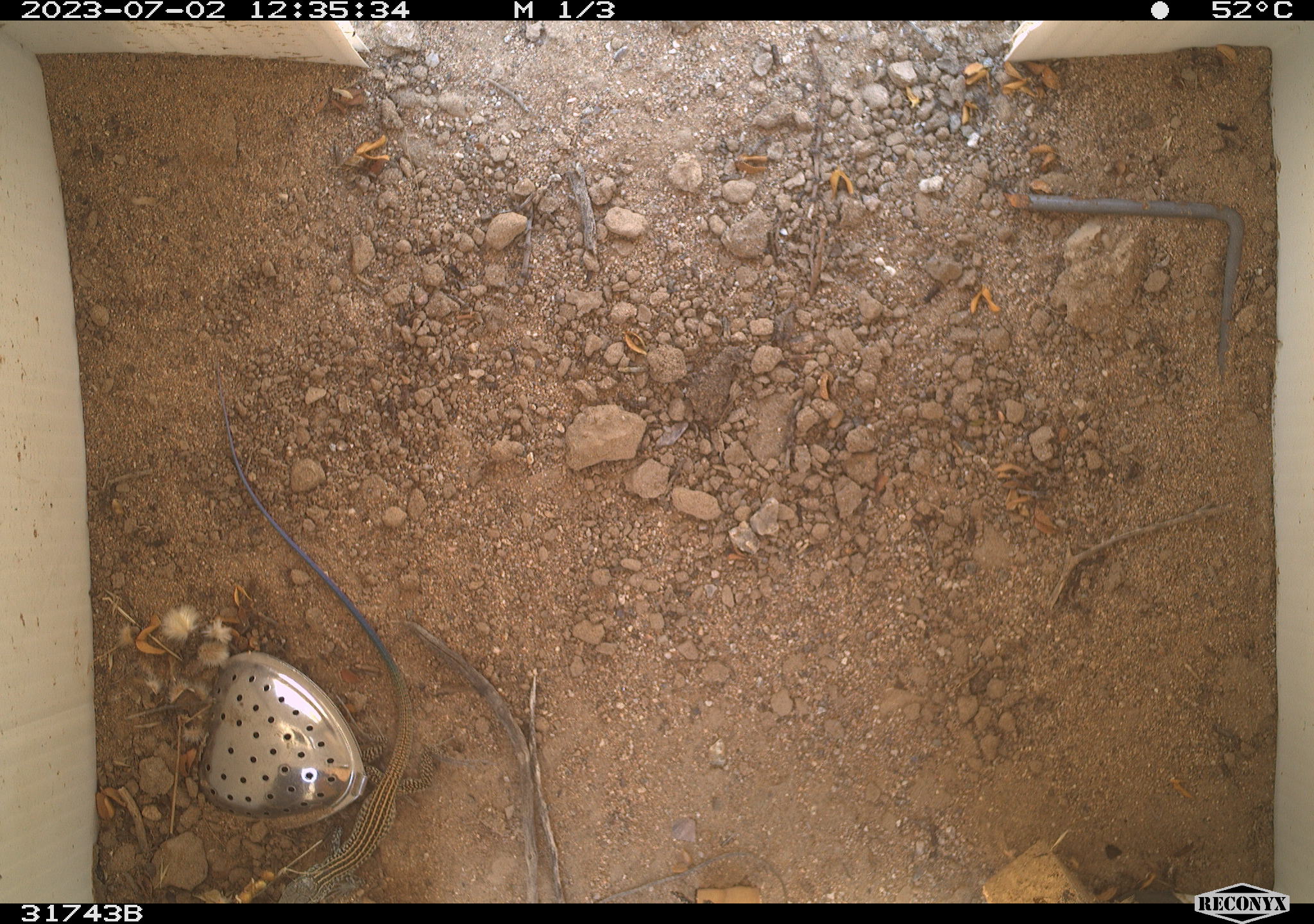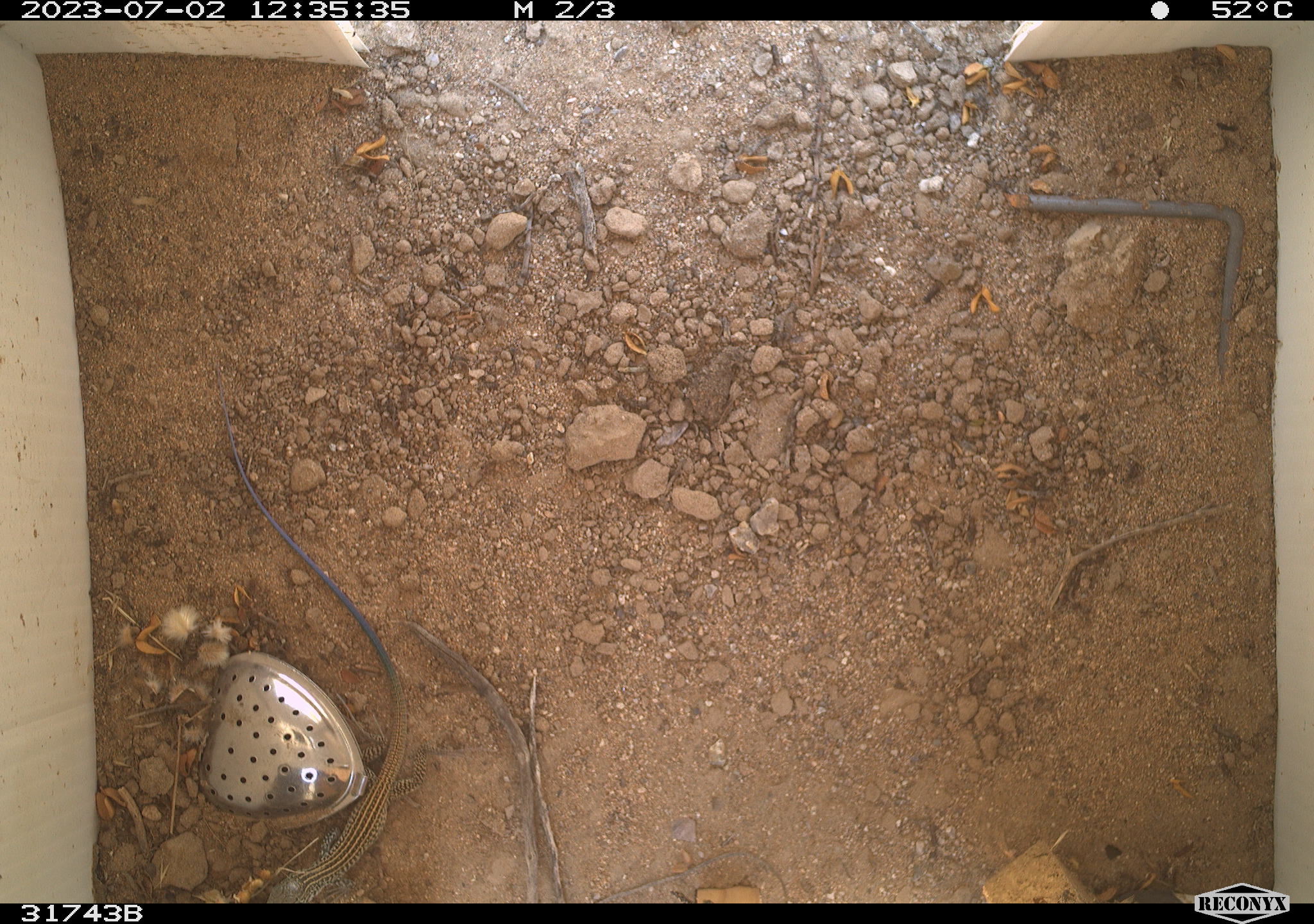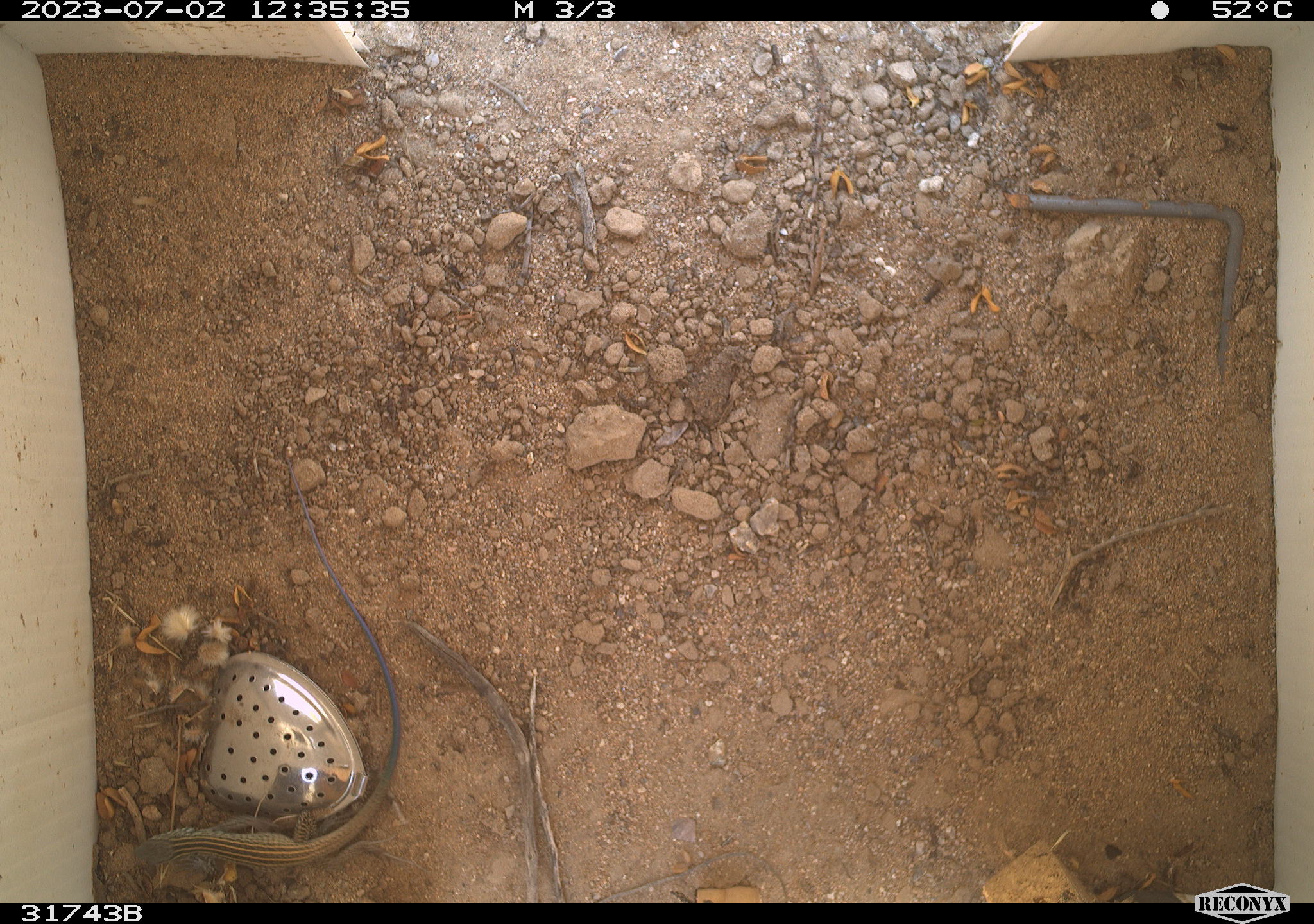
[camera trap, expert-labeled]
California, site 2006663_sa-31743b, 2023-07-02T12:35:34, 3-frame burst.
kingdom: Animalia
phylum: Chordata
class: Reptilia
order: Squamata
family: Teiidae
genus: Aspidoscelis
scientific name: Aspidoscelis tigris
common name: western whiptail